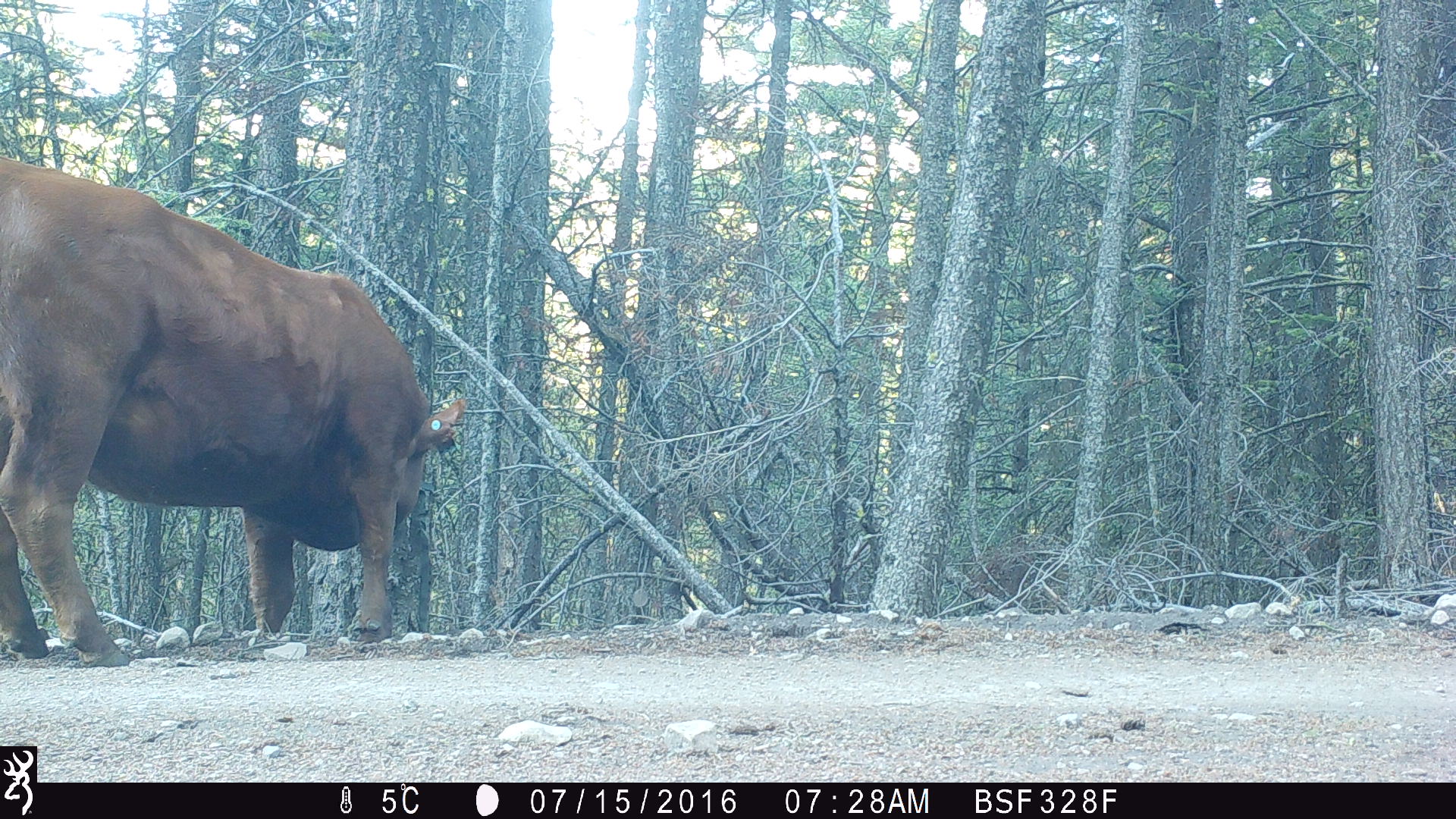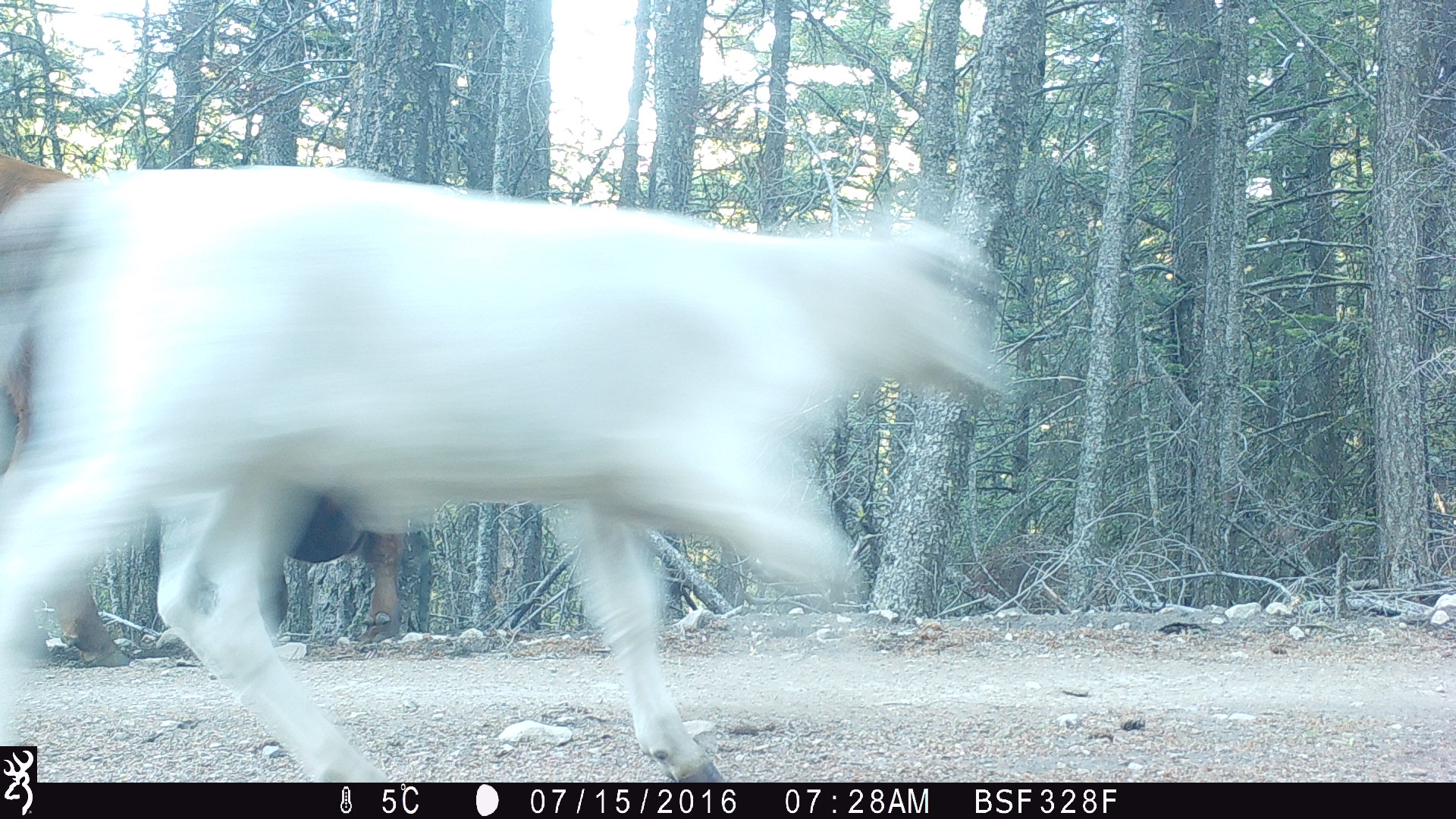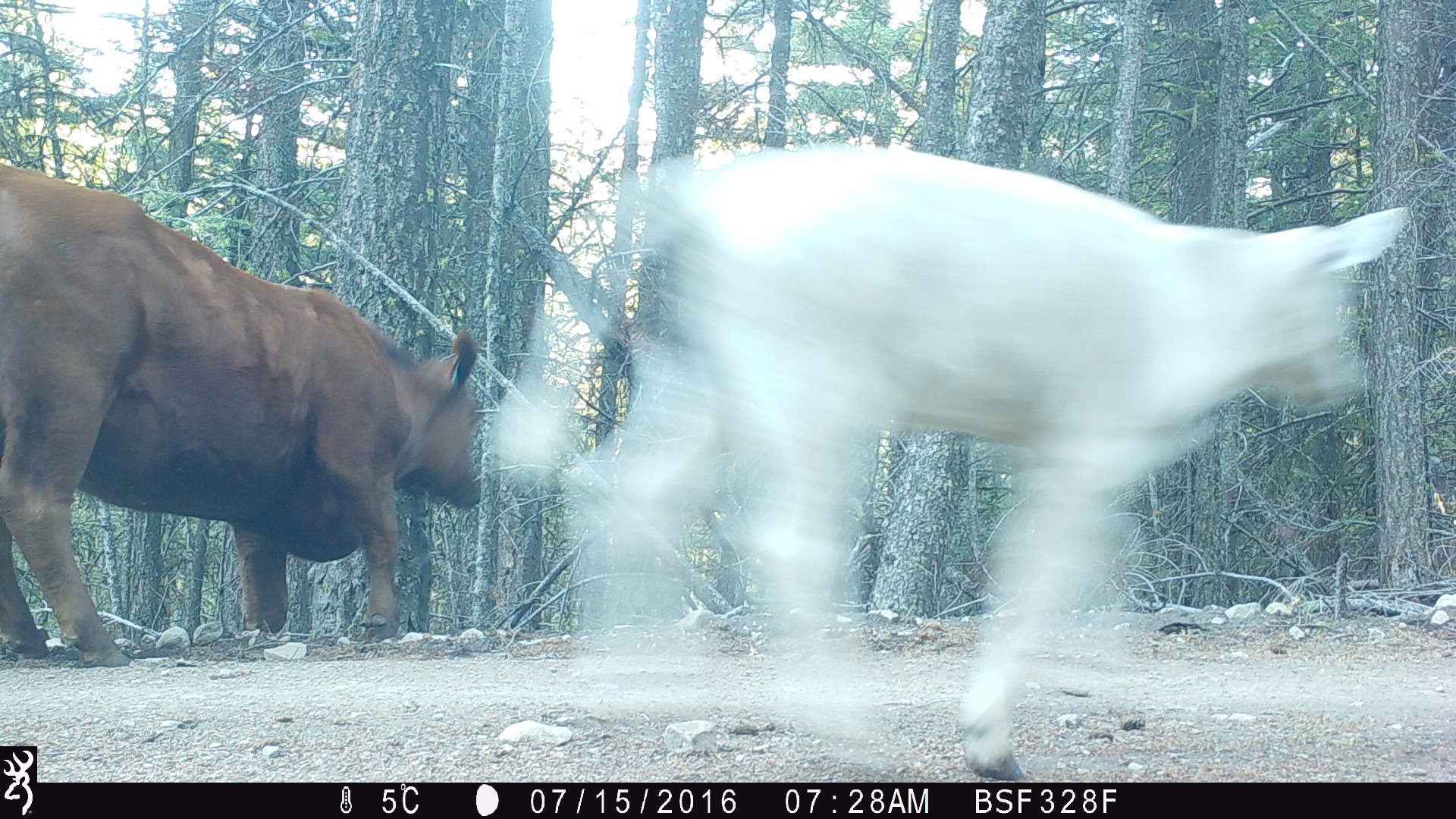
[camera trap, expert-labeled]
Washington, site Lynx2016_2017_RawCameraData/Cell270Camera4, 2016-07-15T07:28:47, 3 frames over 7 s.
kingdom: Animalia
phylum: Chordata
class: Mammalia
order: Artiodactyla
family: Bovidae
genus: Bos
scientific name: Bos taurus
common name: domestic cattle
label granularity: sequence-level